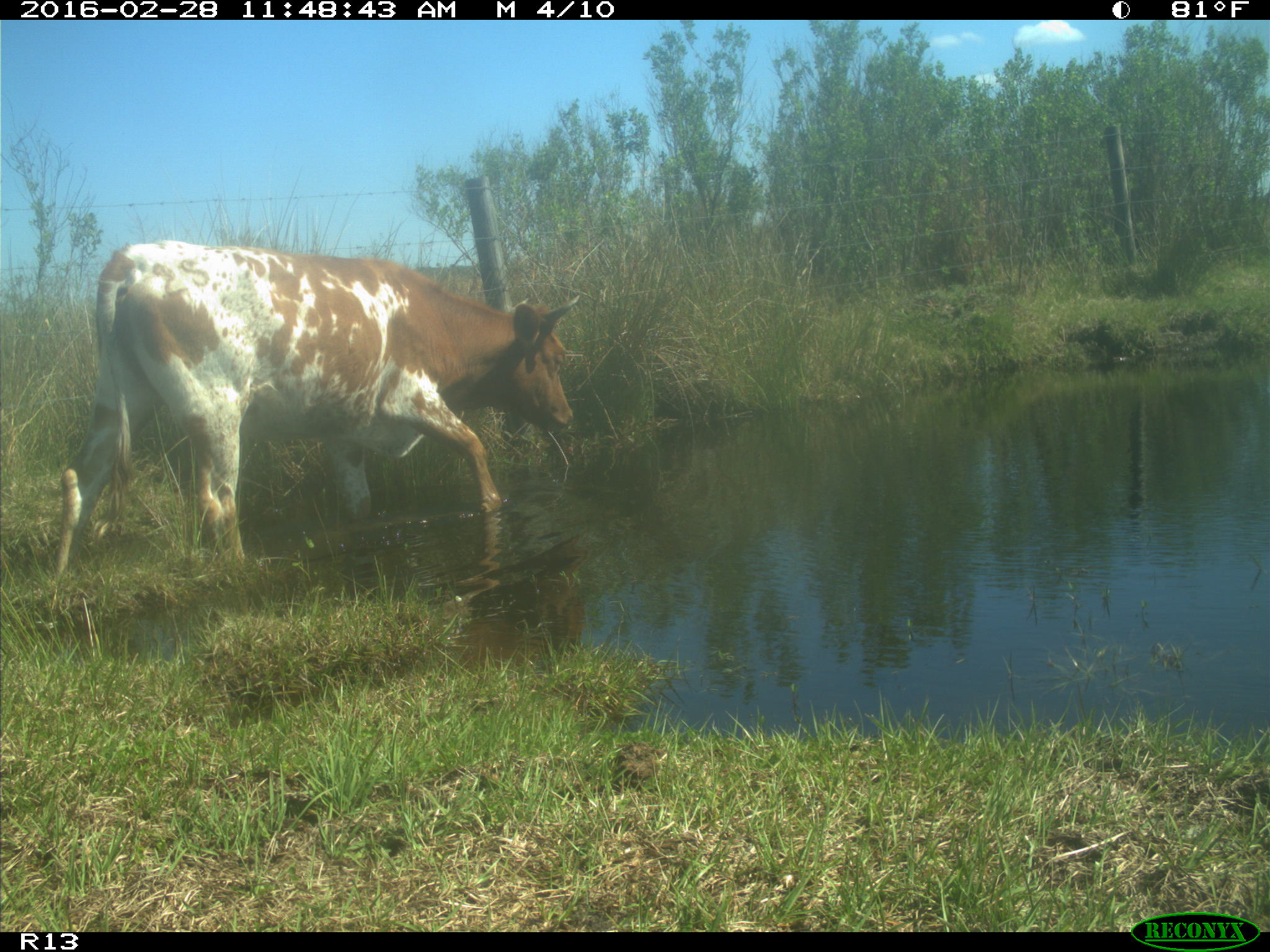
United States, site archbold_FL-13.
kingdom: Animalia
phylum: Chordata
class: Mammalia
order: Artiodactyla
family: Bovidae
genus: Bos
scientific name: Bos taurus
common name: domestic cow